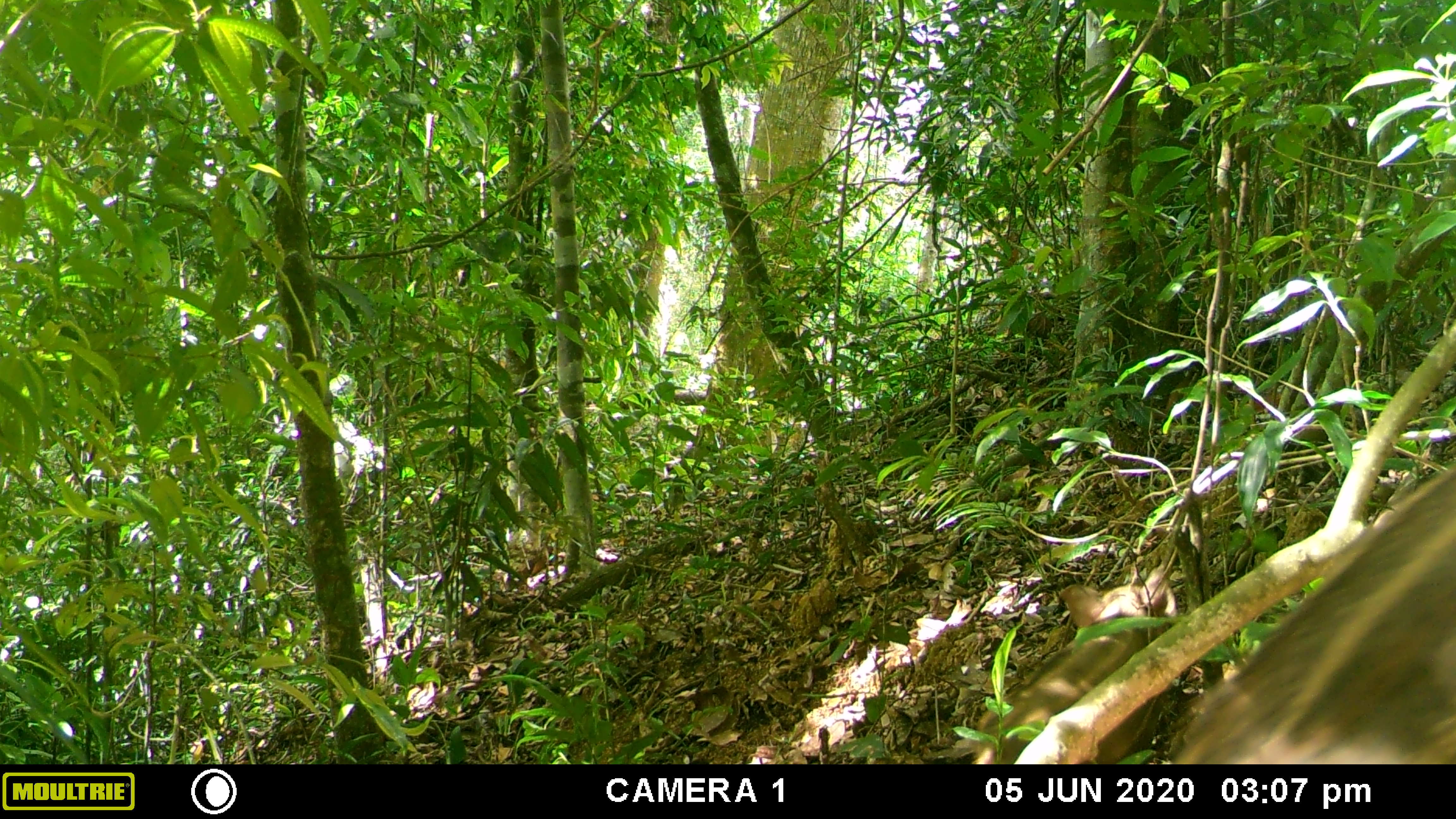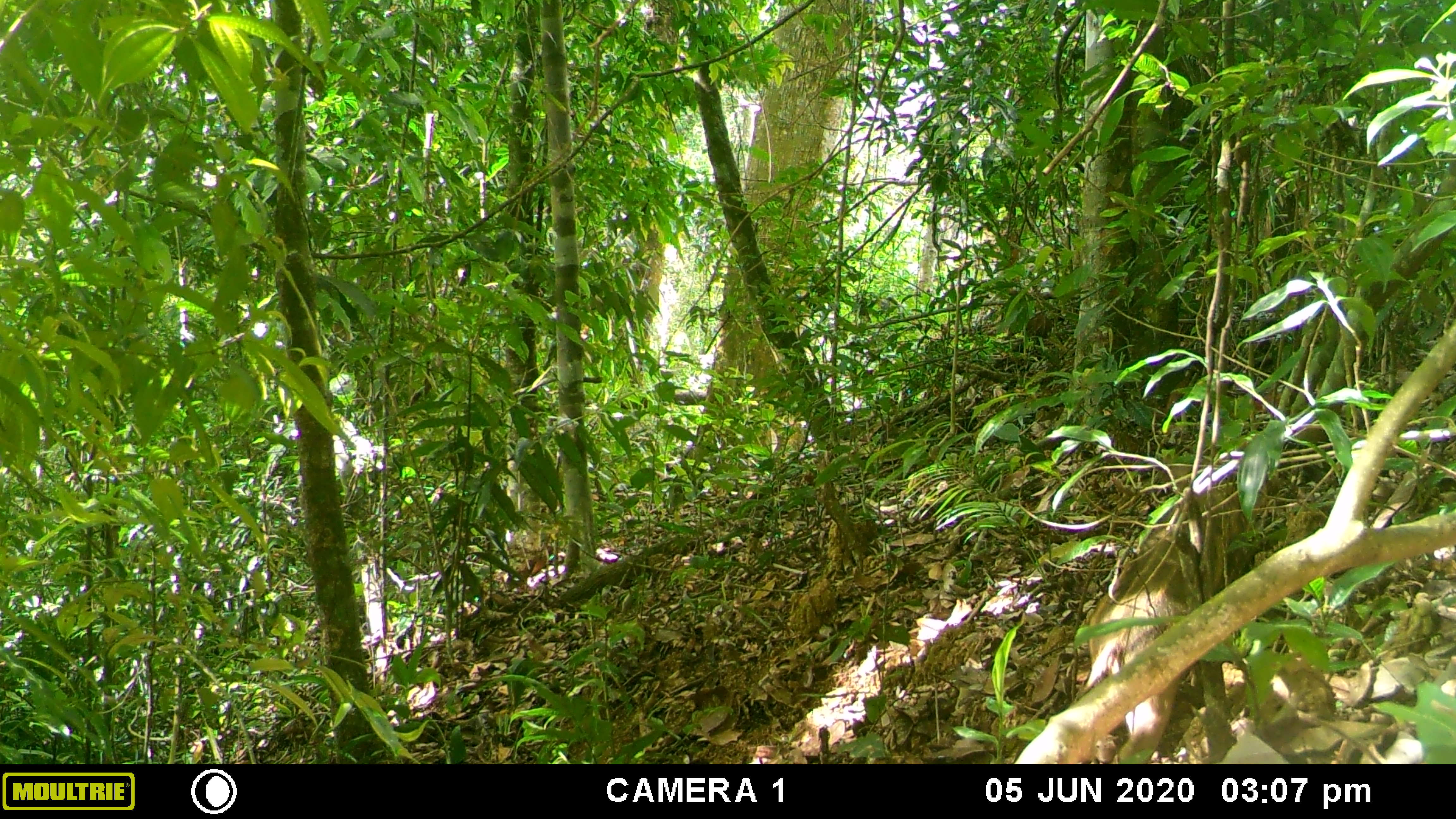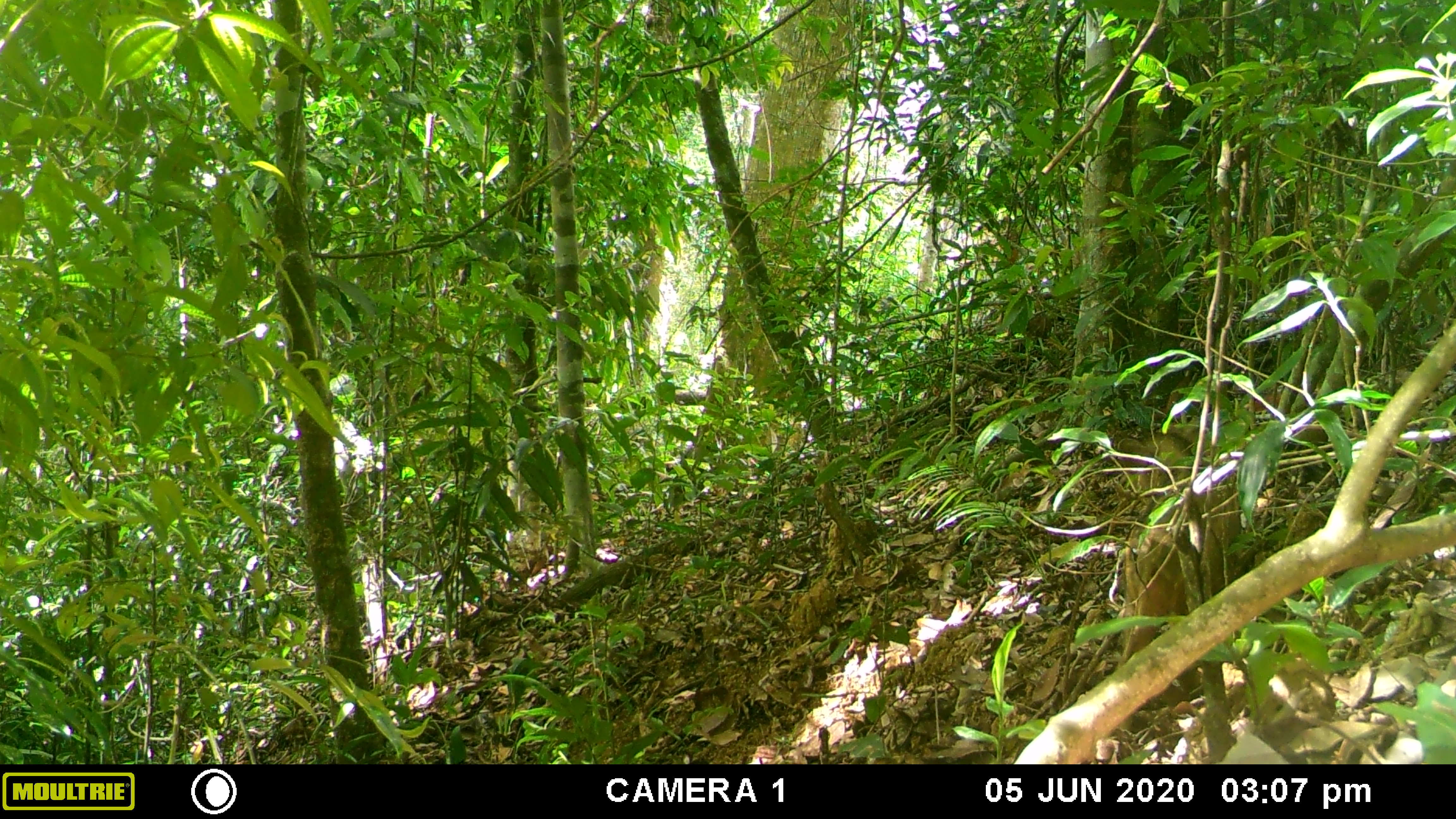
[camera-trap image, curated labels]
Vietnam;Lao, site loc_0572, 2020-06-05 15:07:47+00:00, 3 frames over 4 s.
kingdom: Animalia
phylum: Chordata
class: Mammalia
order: Artiodactyla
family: Suidae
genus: Sus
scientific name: Sus scrofa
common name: eurasian wild pig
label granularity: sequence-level